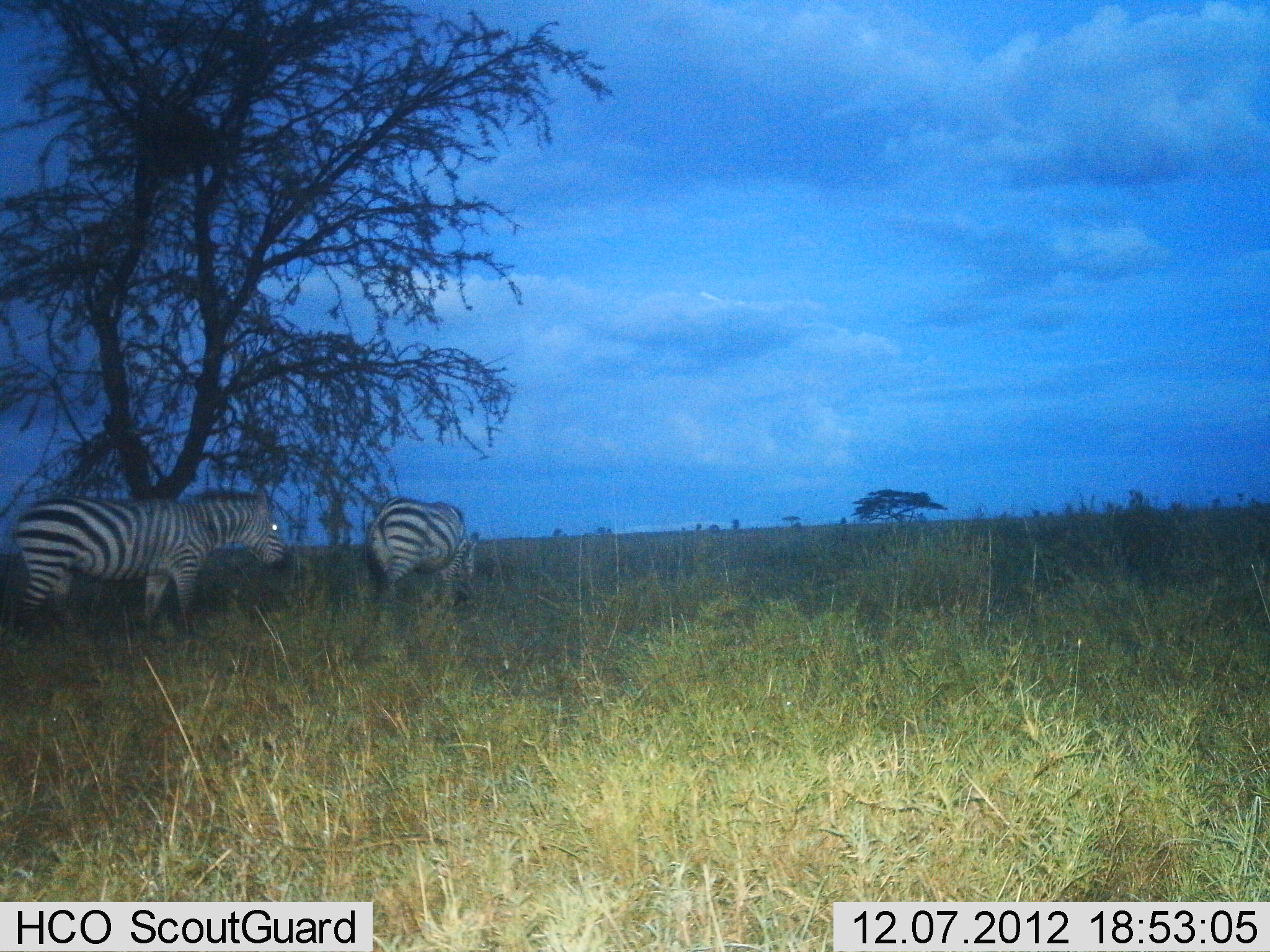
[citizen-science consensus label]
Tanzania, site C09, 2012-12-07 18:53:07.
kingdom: Animalia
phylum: Chordata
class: Mammalia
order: Perissodactyla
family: Equidae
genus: Equus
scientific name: Equus quagga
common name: plains zebra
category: zebra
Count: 2.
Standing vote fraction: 40%.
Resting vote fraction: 0%.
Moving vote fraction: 50%.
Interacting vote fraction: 0%.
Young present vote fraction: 0%.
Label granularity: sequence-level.